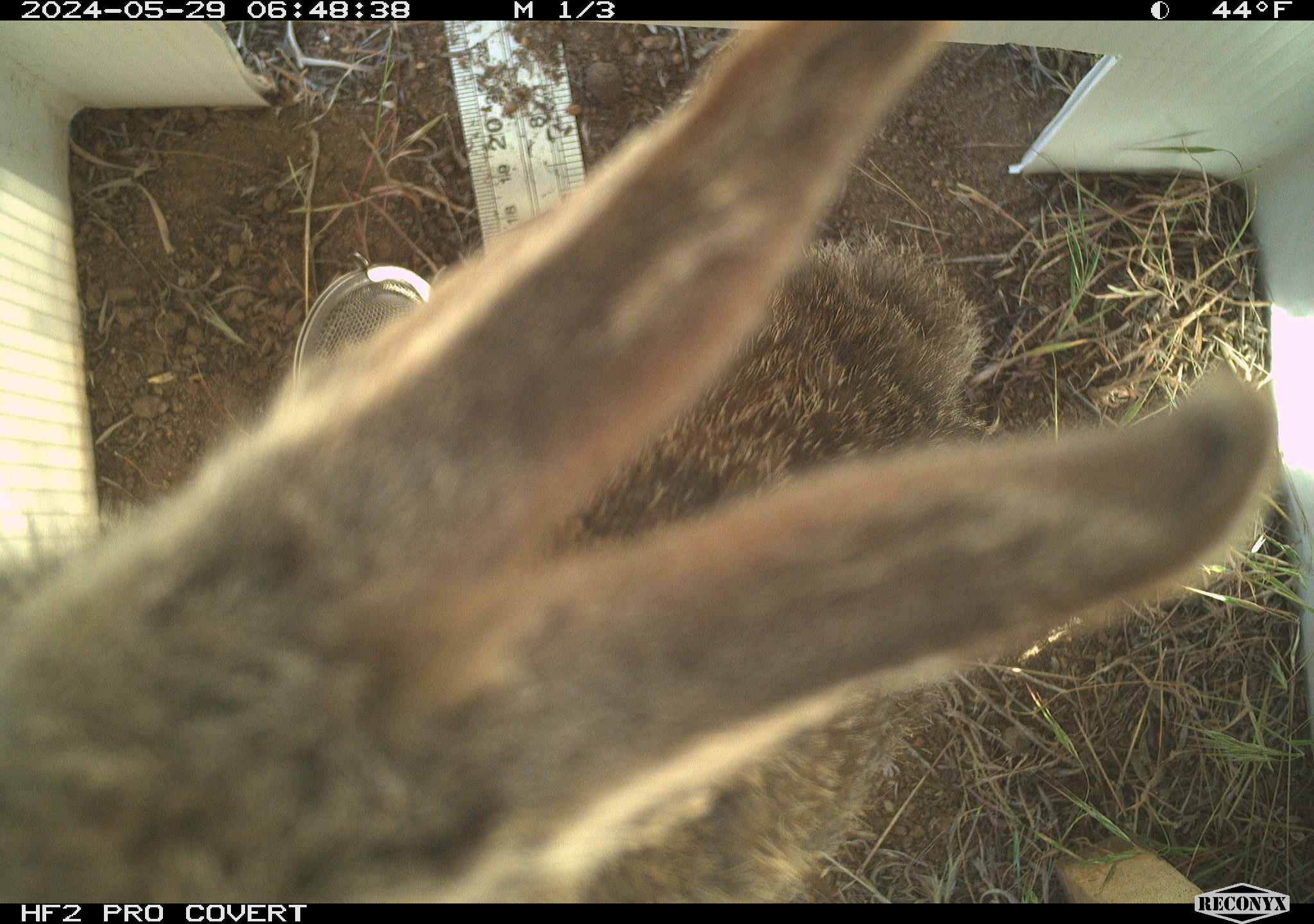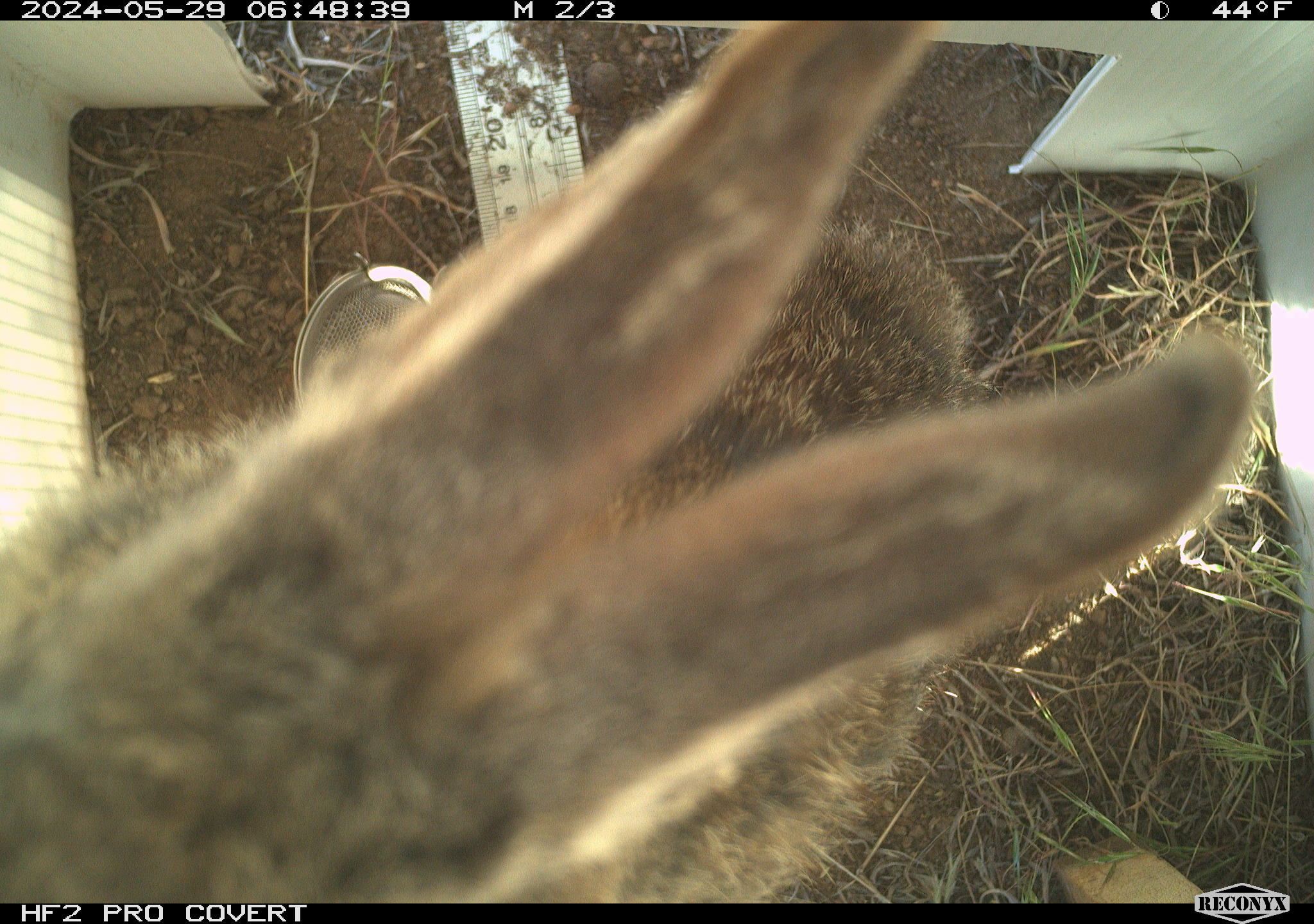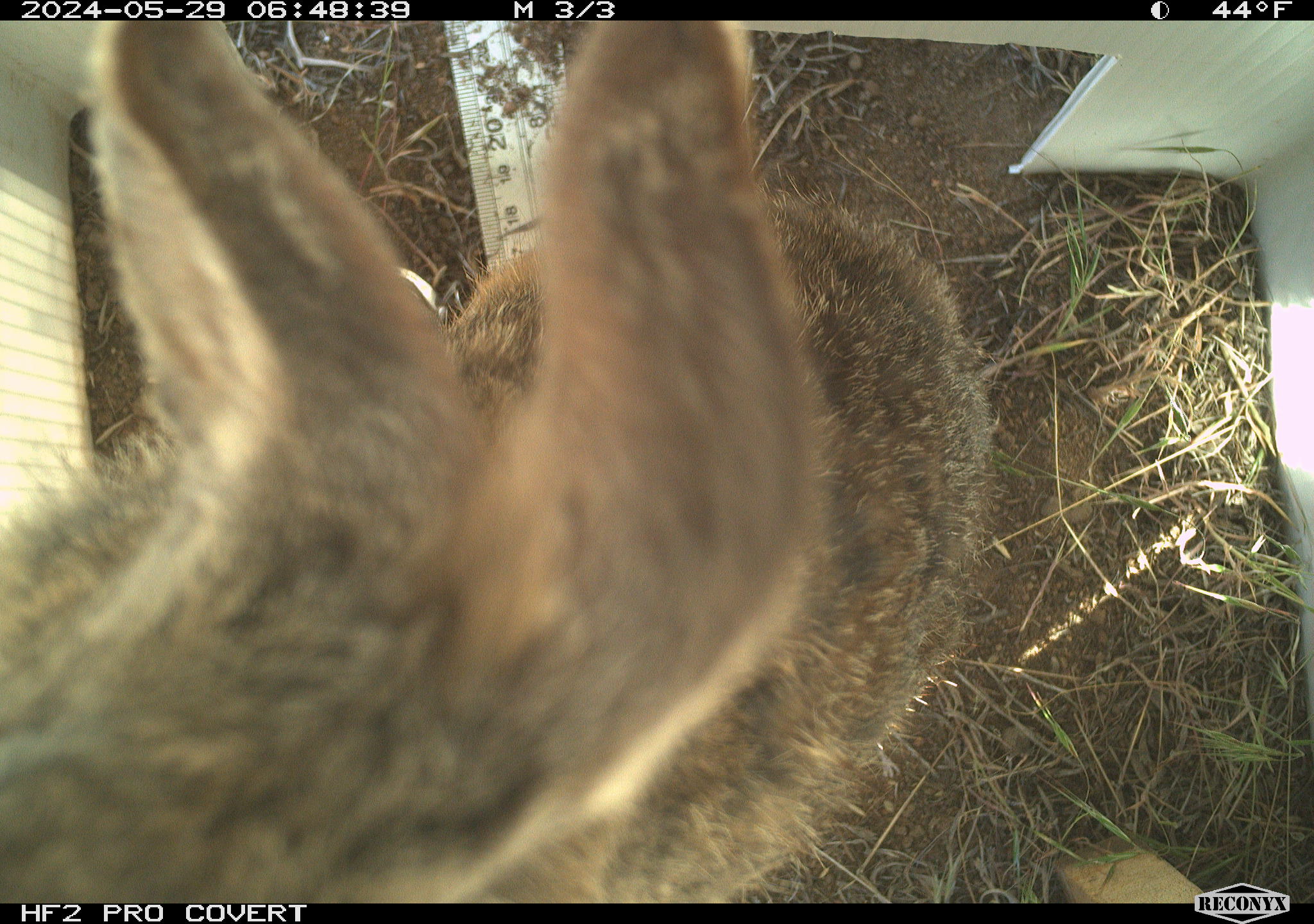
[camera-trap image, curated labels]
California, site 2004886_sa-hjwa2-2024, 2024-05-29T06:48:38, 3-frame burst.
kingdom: Animalia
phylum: Chordata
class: Mammalia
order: Lagomorpha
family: Leporidae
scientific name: Leporidae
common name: rabbit or hare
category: rabbit and hare family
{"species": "rabbit and hare family (rabbit or hare) (Leporidae)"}